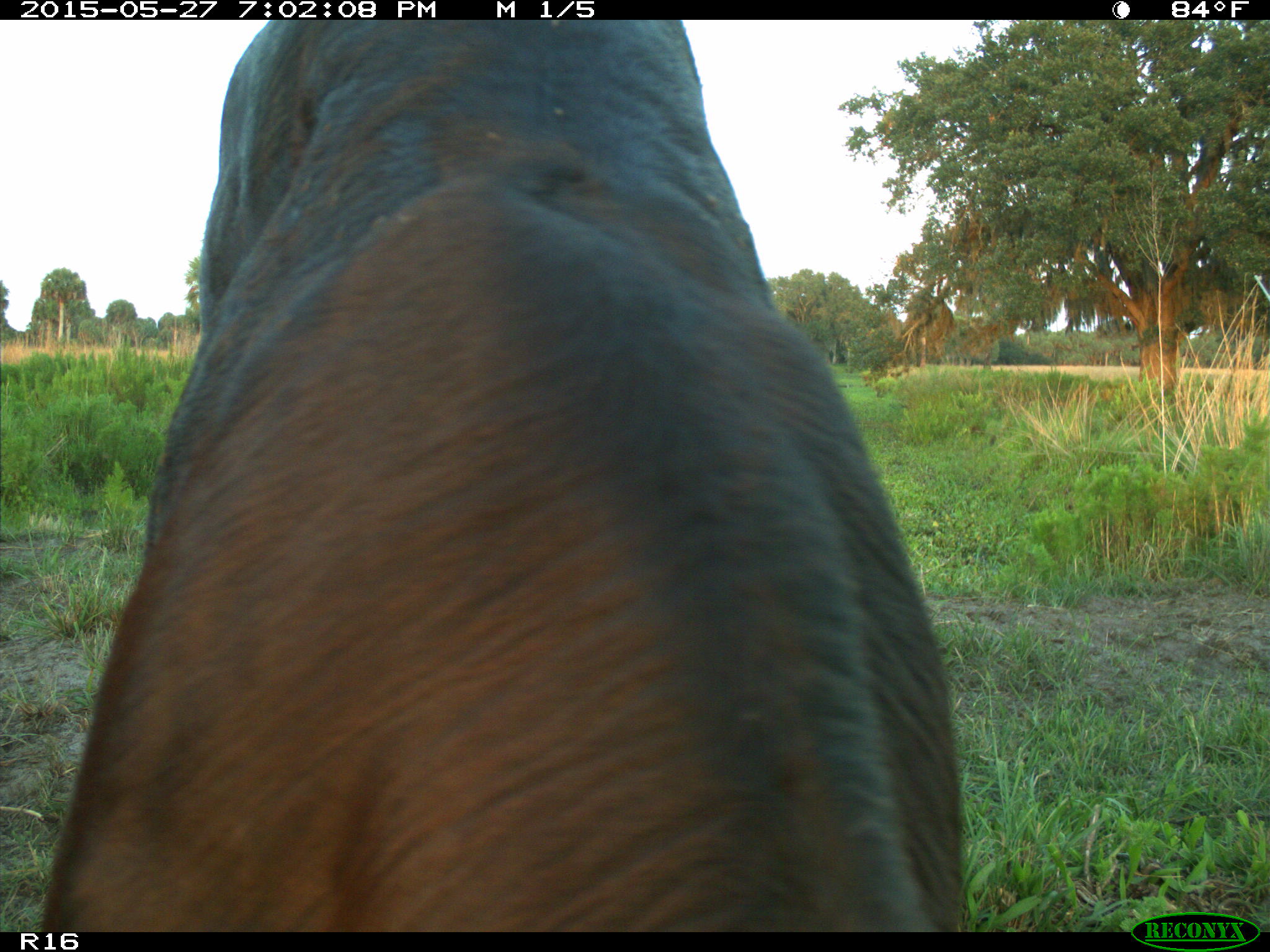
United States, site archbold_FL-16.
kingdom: Animalia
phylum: Chordata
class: Mammalia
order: Artiodactyla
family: Bovidae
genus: Bos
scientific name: Bos taurus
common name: domestic cow